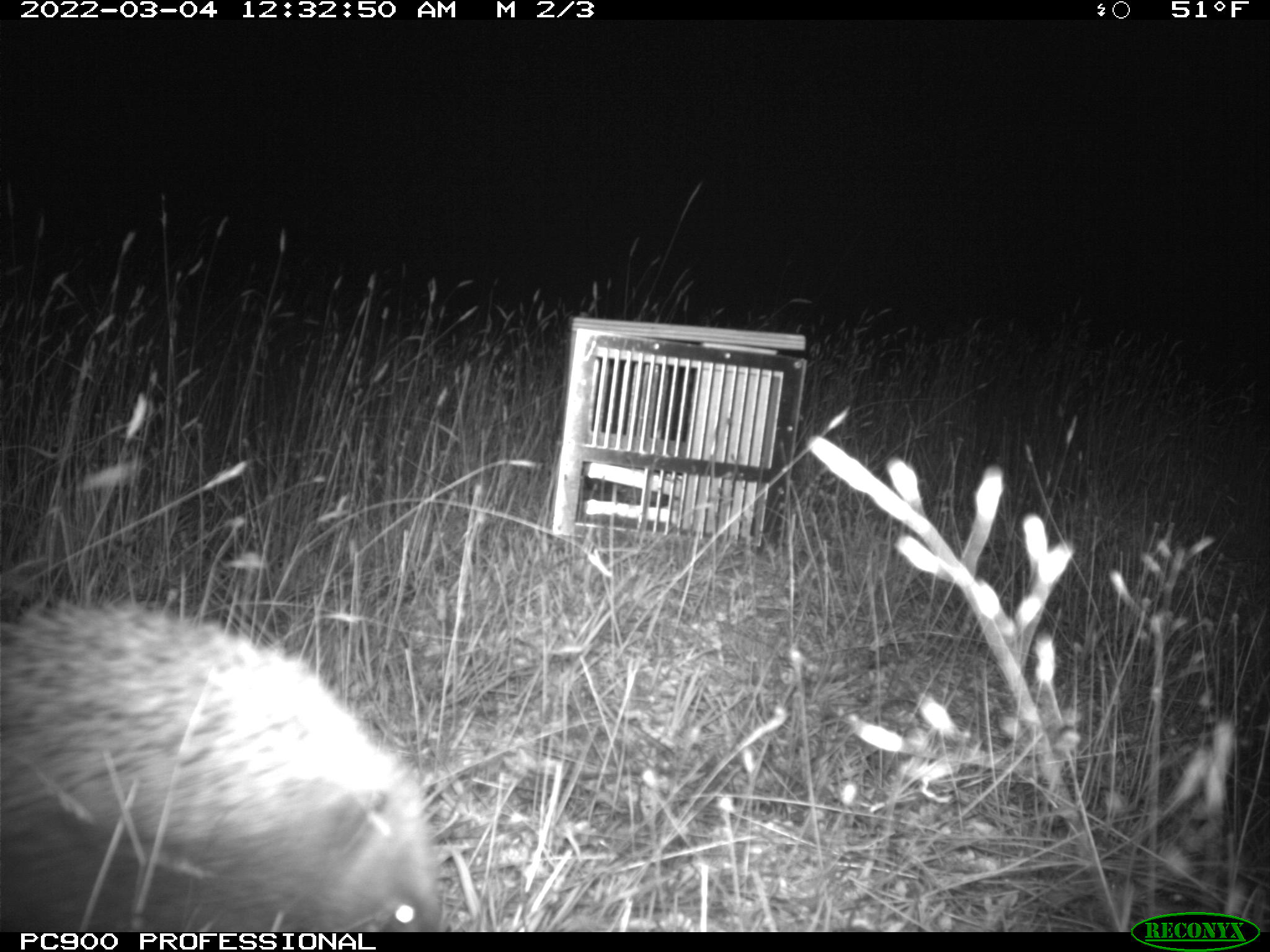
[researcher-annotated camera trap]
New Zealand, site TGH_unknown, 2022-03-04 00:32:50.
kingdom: Animalia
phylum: Chordata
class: Mammalia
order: Eulipotyphla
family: Erinaceidae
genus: Erinaceus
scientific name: Erinaceus europaeus europaeus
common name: european hedgehog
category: hedgehog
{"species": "hedgehog (european hedgehog) (Erinaceus europaeus europaeus)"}